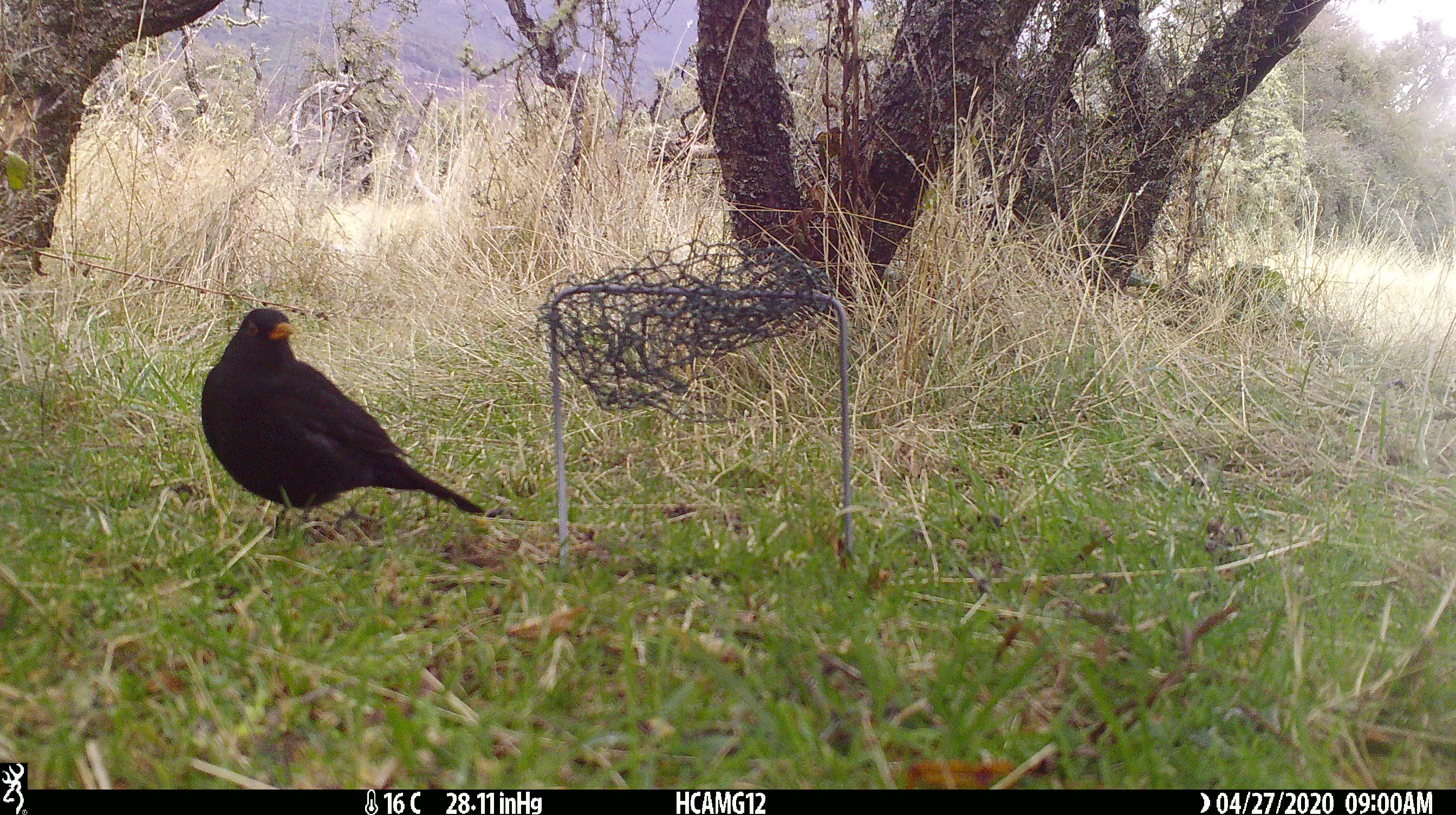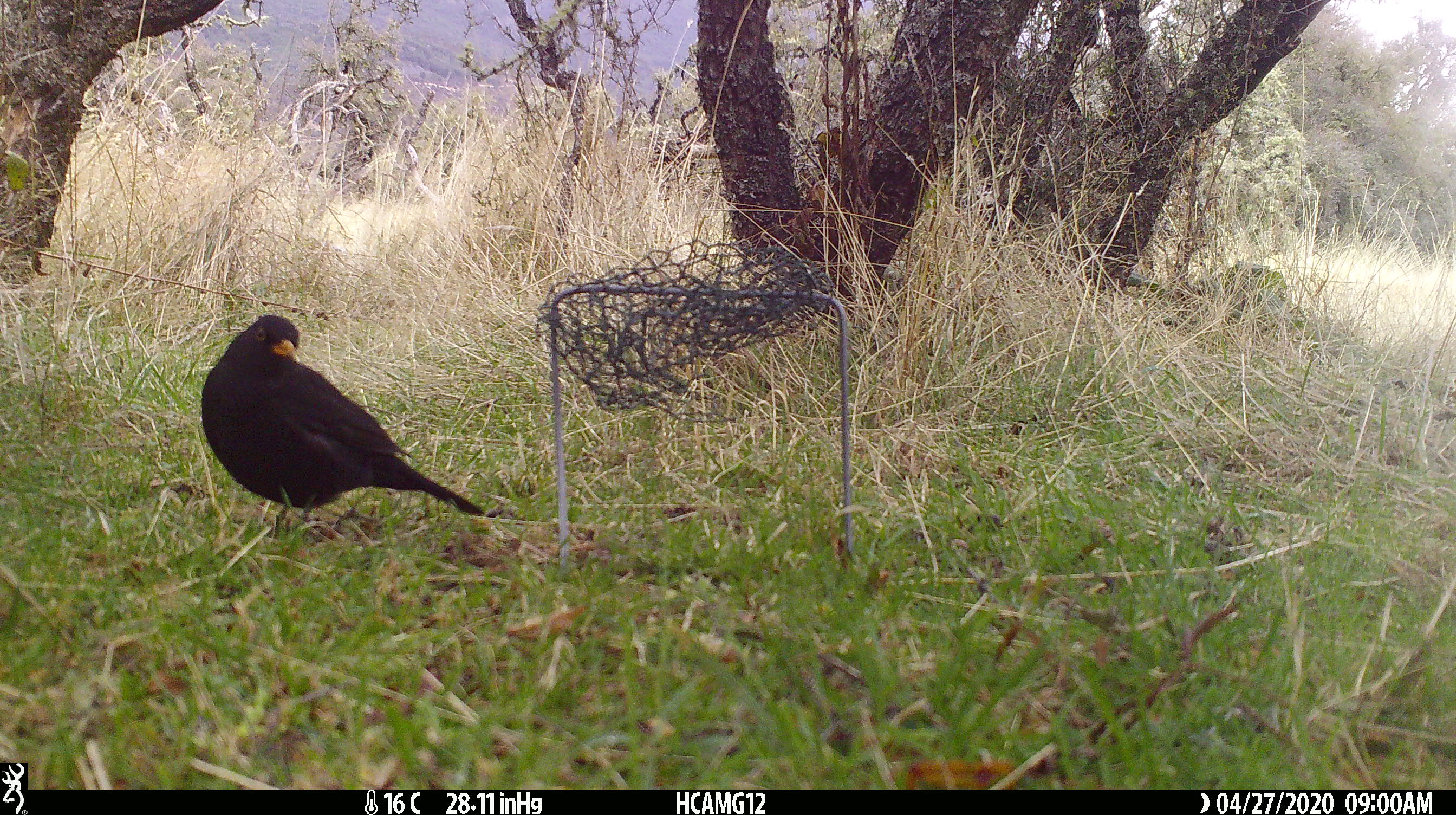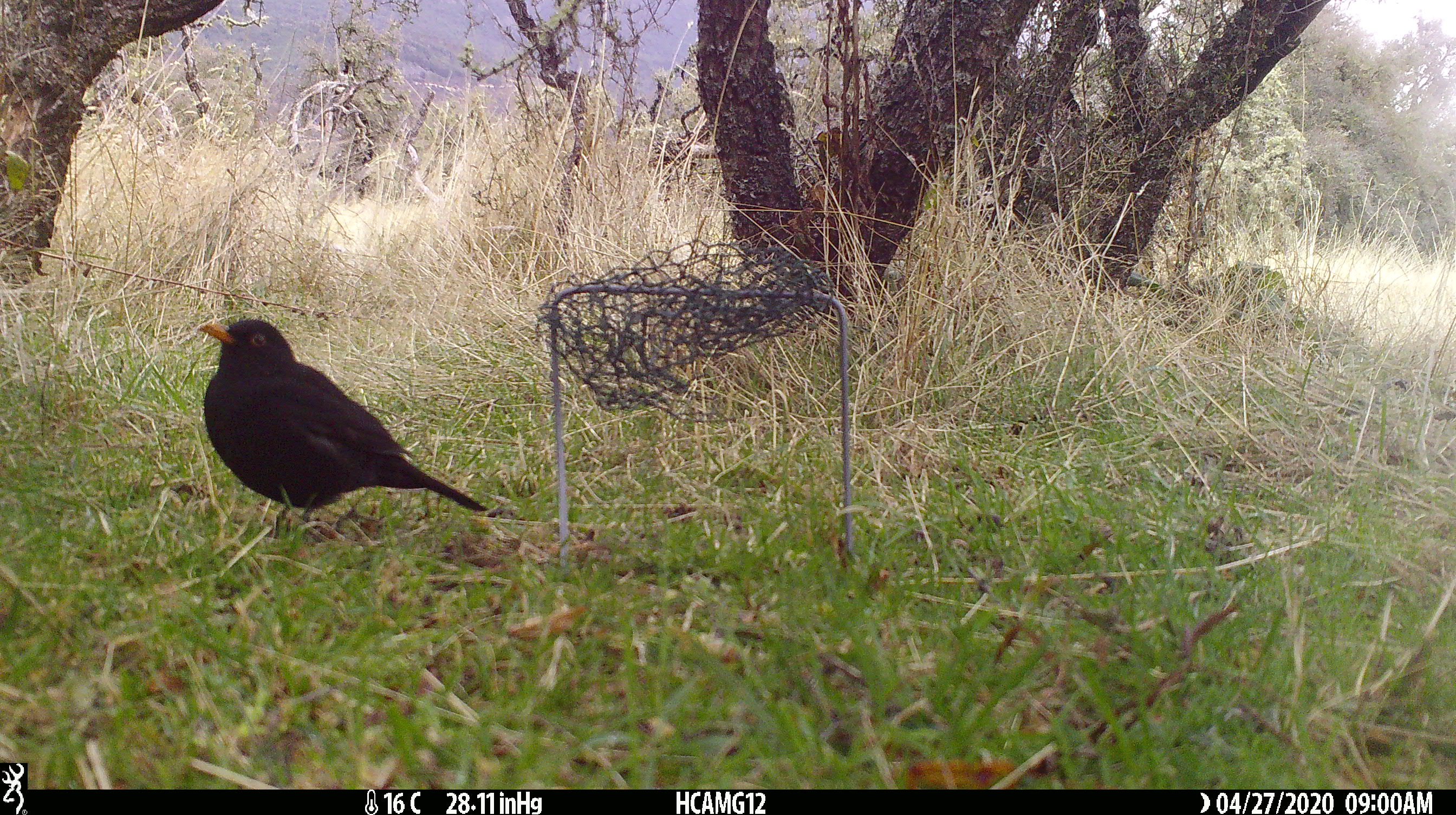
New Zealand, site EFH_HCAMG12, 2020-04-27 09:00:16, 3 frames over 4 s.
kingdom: Animalia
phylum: Chordata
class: Aves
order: Passeriformes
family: Turdidae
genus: Turdus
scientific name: Turdus merula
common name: eurasian blackbird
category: blackbird